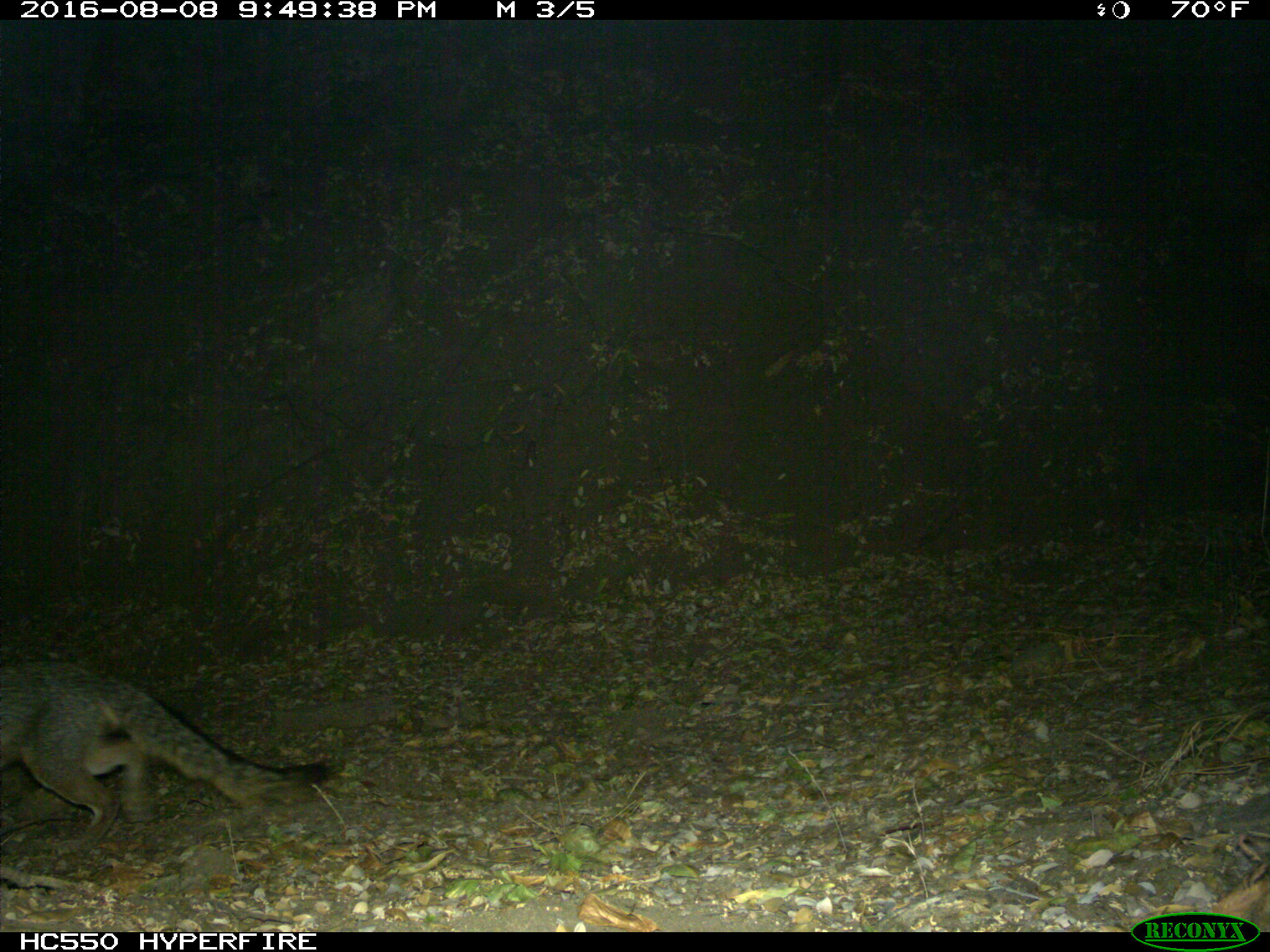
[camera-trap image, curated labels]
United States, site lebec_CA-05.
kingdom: Animalia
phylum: Chordata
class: Mammalia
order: Carnivora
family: Canidae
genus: Urocyon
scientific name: Urocyon cinereoargenteus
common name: gray fox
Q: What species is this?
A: Urocyon cinereoargenteus (gray fox).